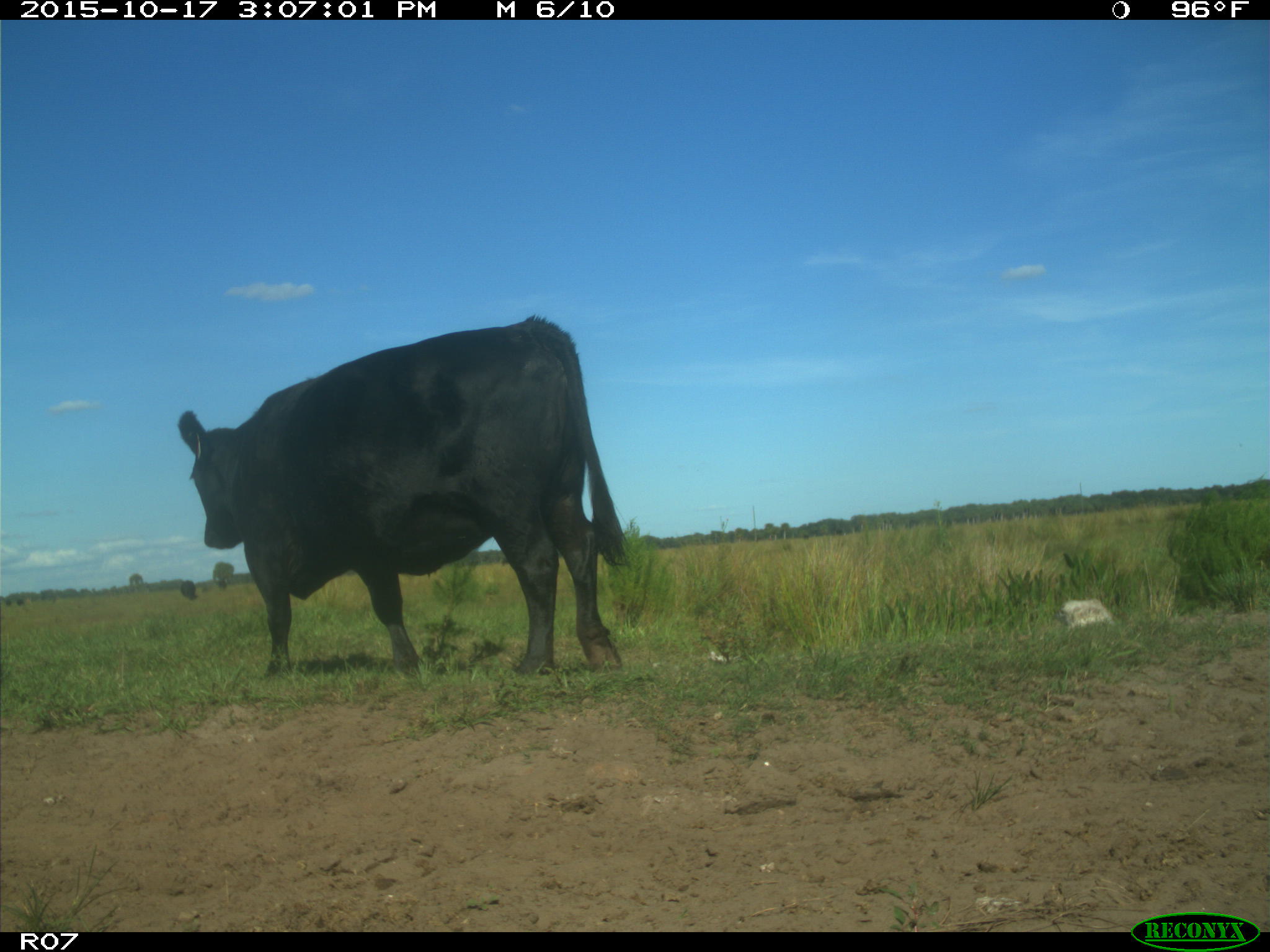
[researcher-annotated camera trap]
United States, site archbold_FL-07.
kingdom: Animalia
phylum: Chordata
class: Mammalia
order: Artiodactyla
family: Bovidae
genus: Bos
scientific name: Bos taurus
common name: domestic cow